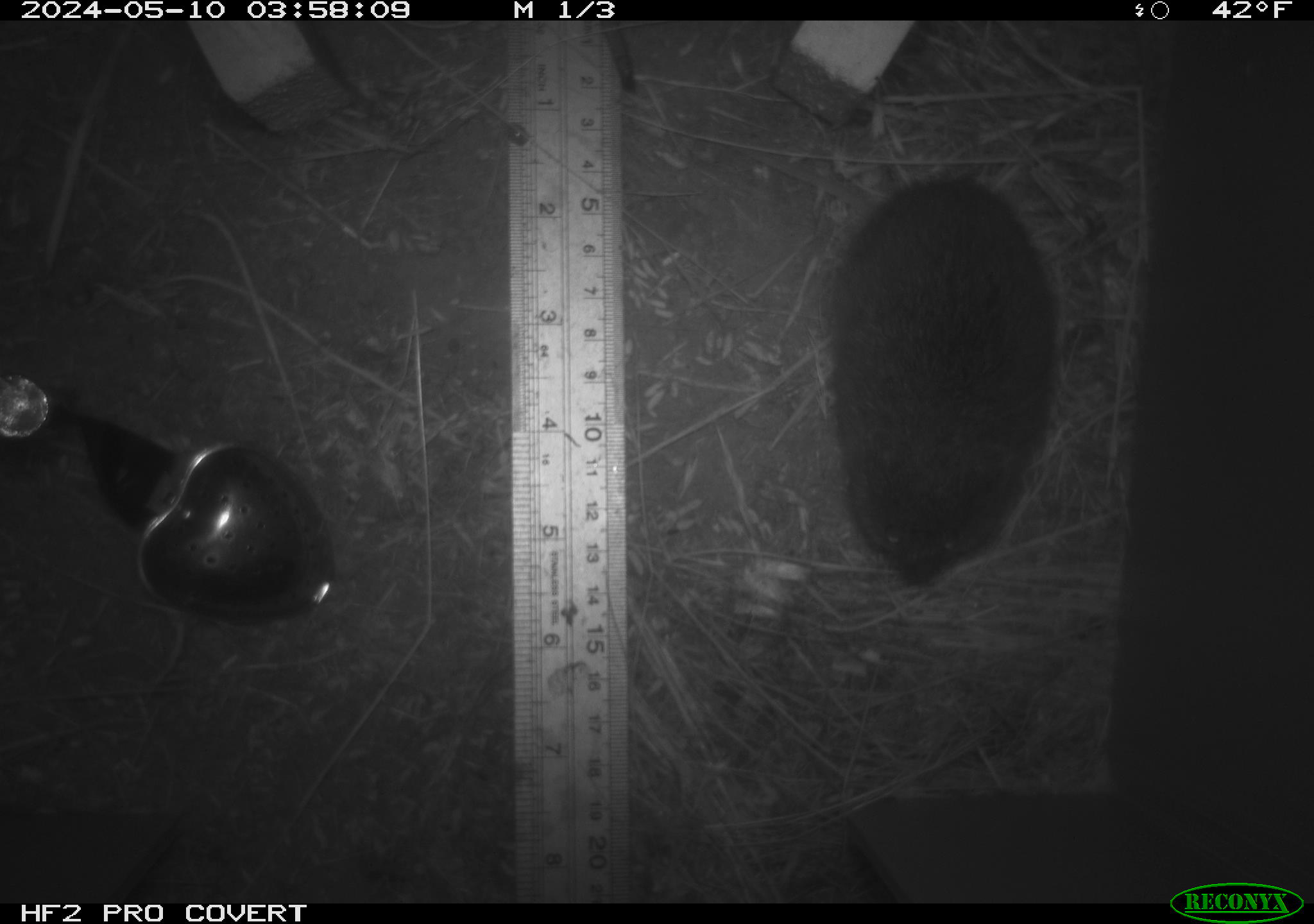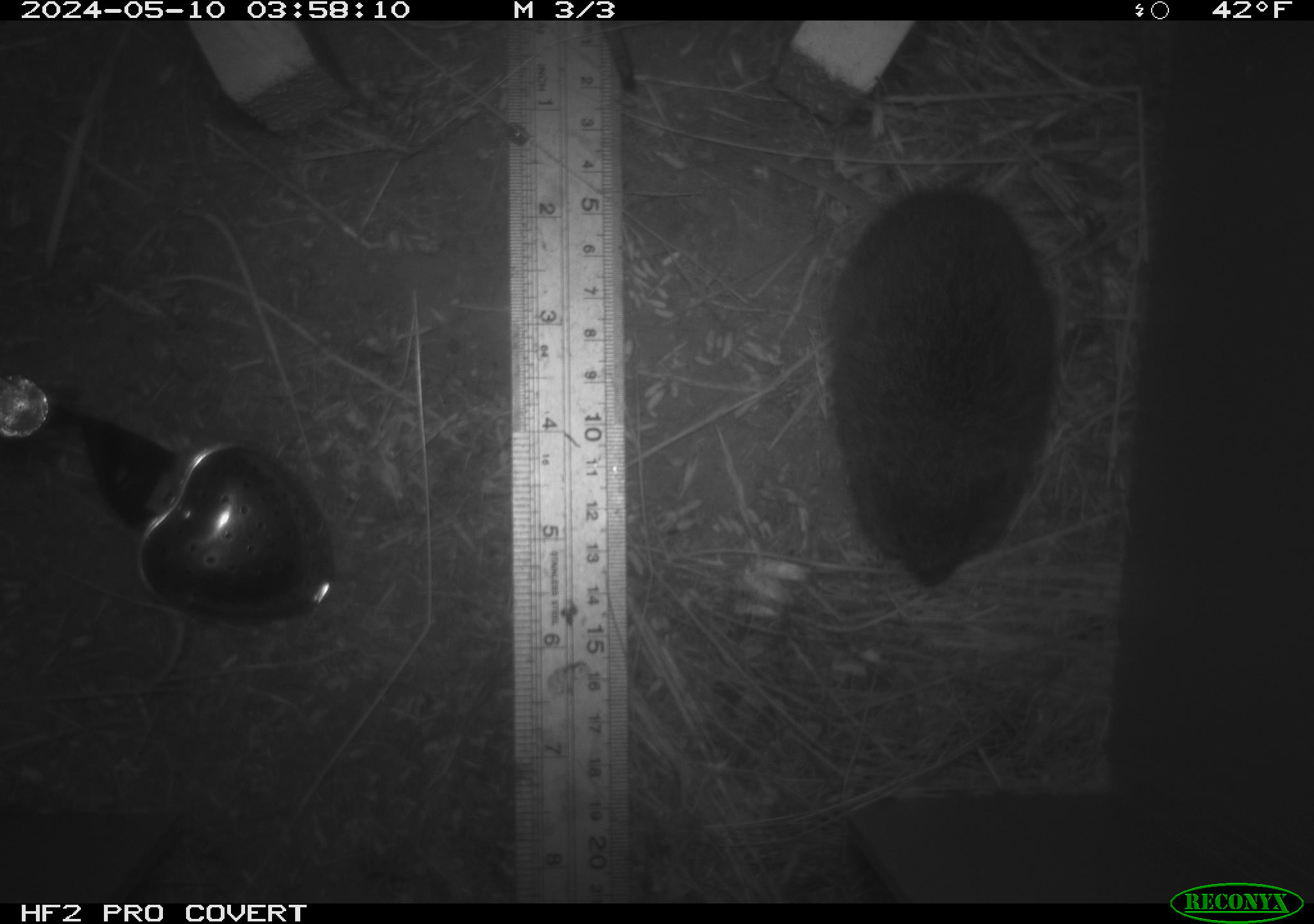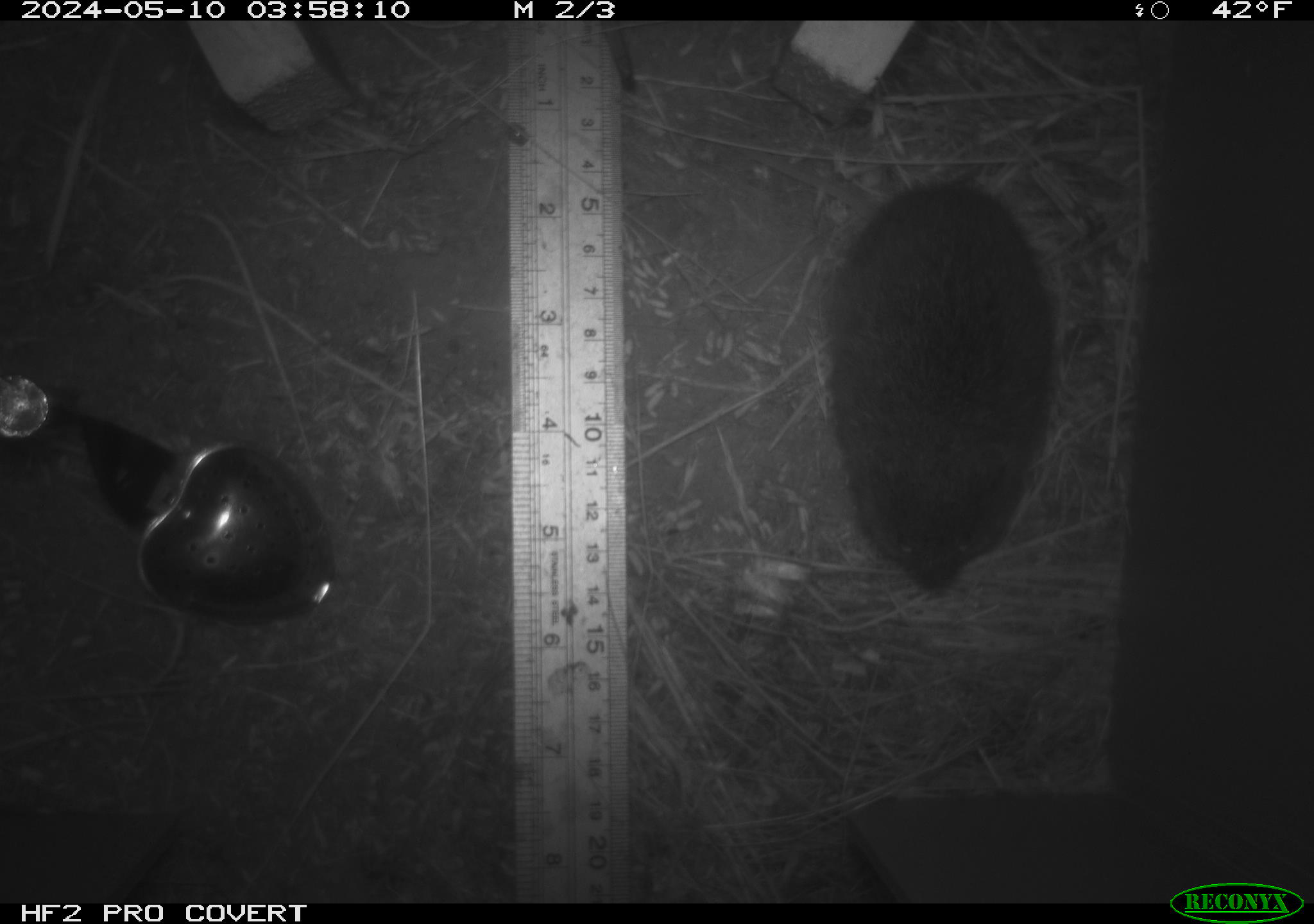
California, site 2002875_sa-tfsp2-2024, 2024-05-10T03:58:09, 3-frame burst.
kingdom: Animalia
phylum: Chordata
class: Mammalia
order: Rodentia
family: Cricetidae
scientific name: Arvicolinae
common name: voles, lemmings, and muskrats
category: arvicolinae subfamily